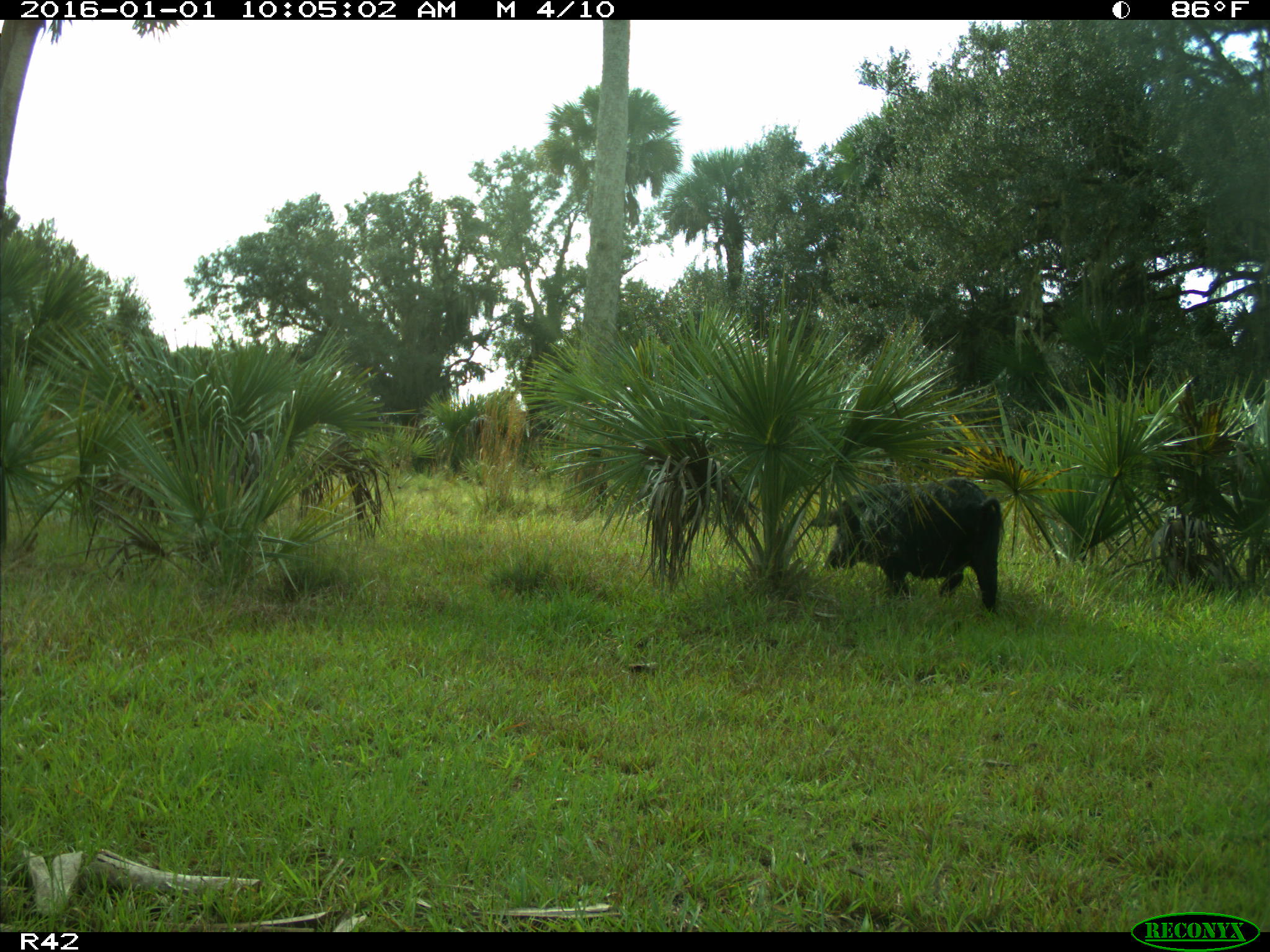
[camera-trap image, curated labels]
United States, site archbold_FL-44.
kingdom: Animalia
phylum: Chordata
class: Mammalia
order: Artiodactyla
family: Suidae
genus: Sus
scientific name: Sus scrofa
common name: wild boar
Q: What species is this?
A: Sus scrofa (wild boar).